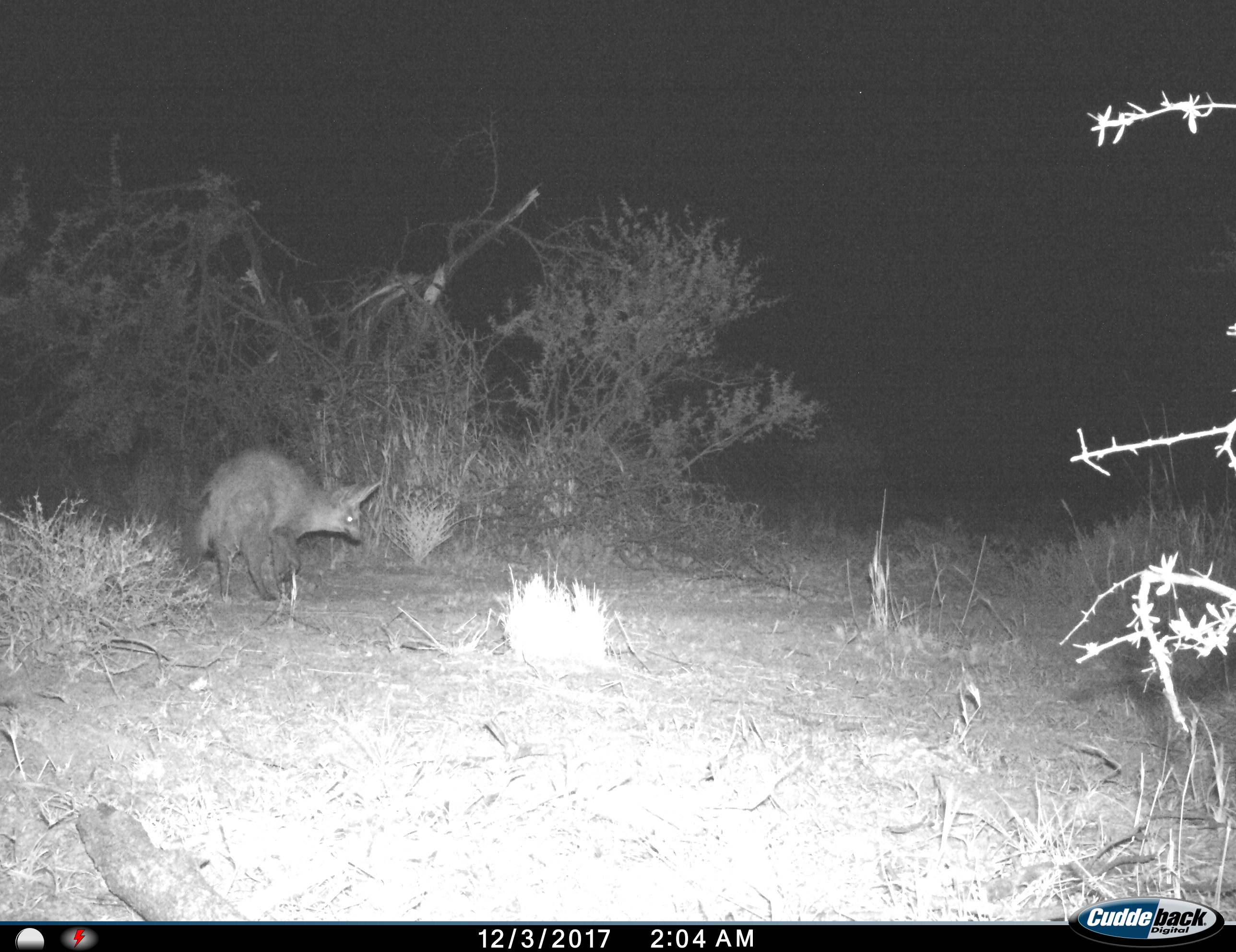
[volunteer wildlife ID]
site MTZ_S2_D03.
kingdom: Animalia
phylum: Chordata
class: Mammalia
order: Carnivora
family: Canidae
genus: Otocyon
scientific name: Otocyon megalotis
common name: bat-eared fox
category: foxbateared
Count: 1.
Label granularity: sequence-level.